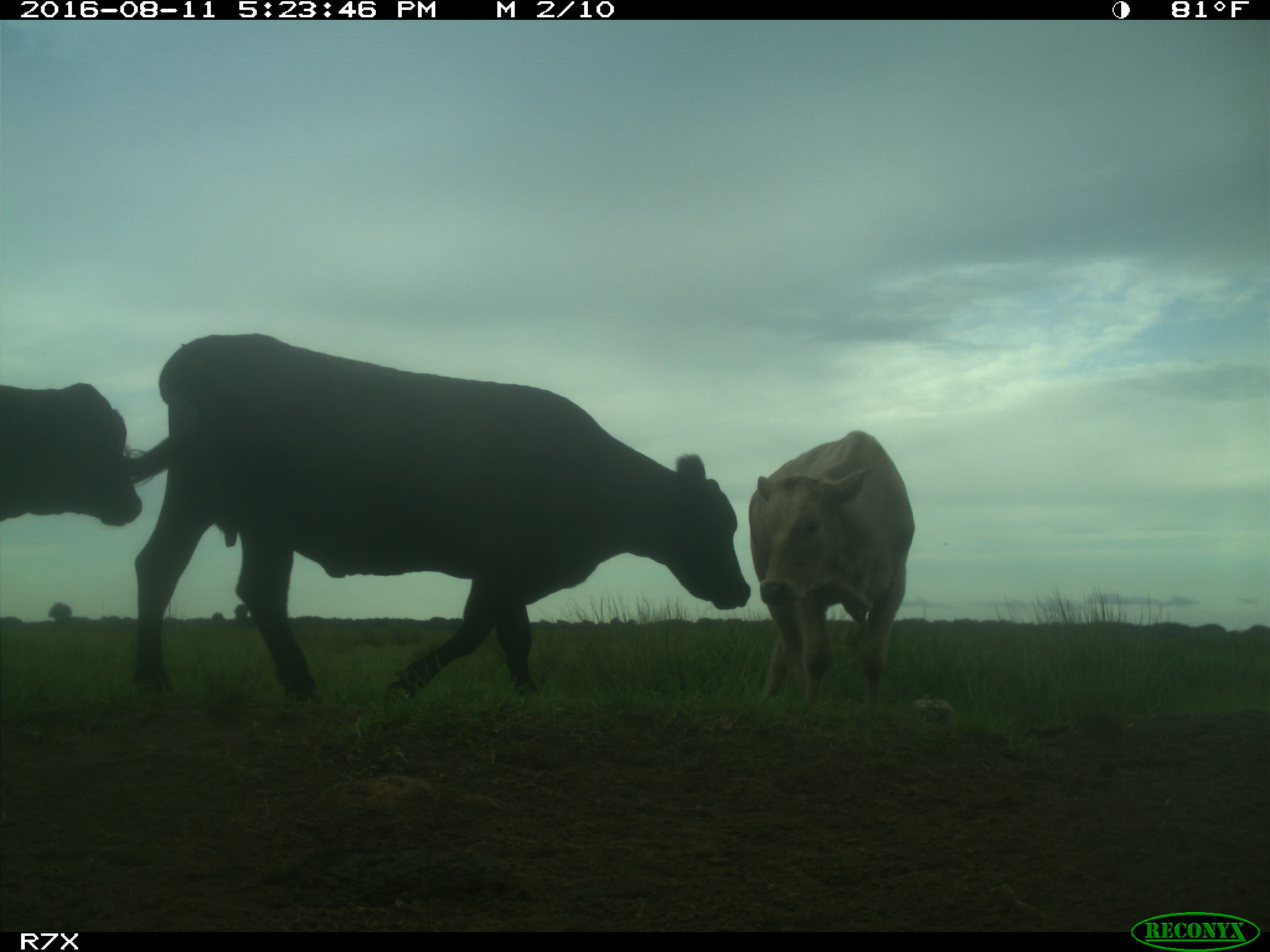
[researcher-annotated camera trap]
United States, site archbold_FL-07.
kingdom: Animalia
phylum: Chordata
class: Mammalia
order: Artiodactyla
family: Bovidae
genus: Bos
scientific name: Bos taurus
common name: domestic cow